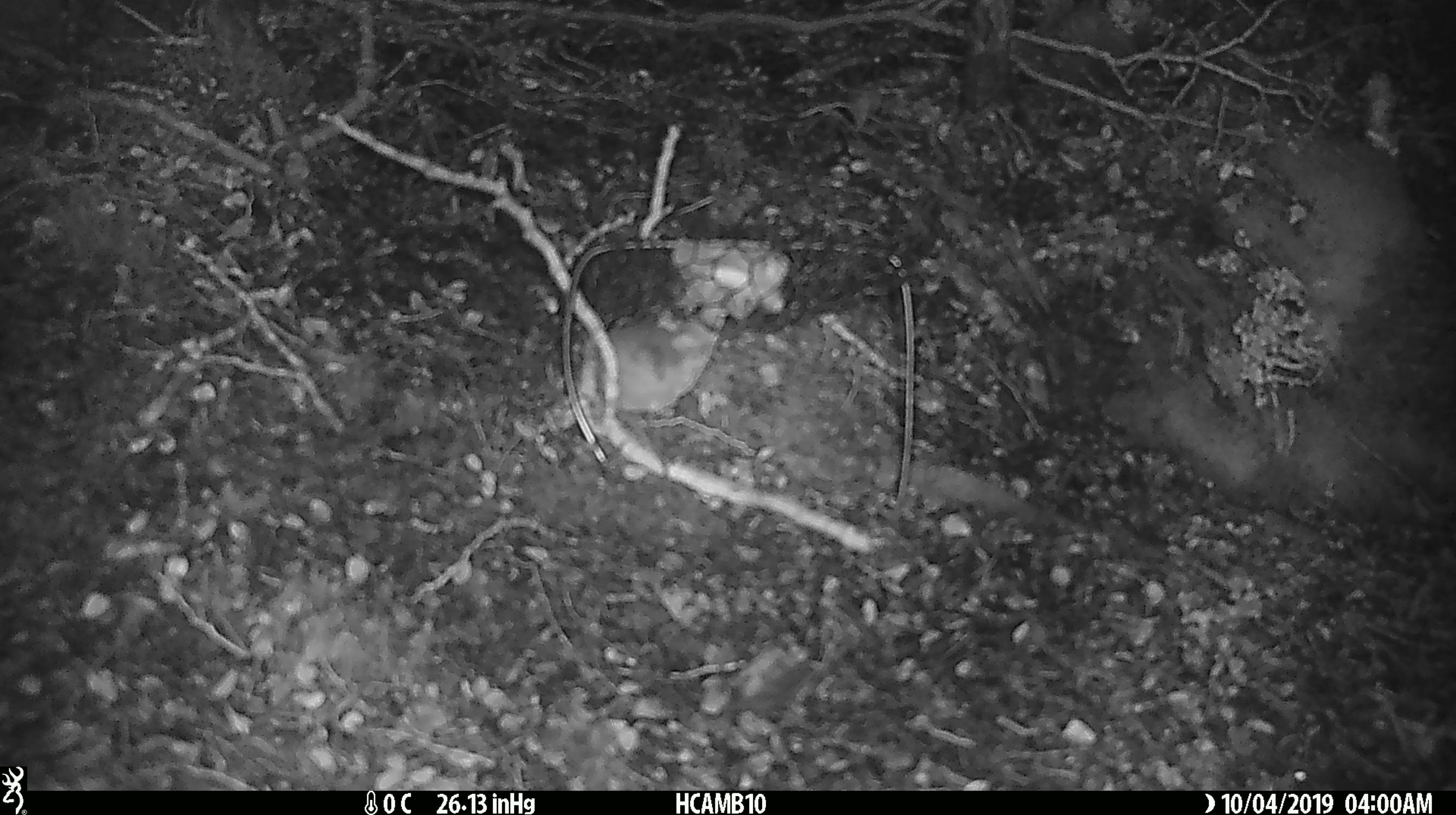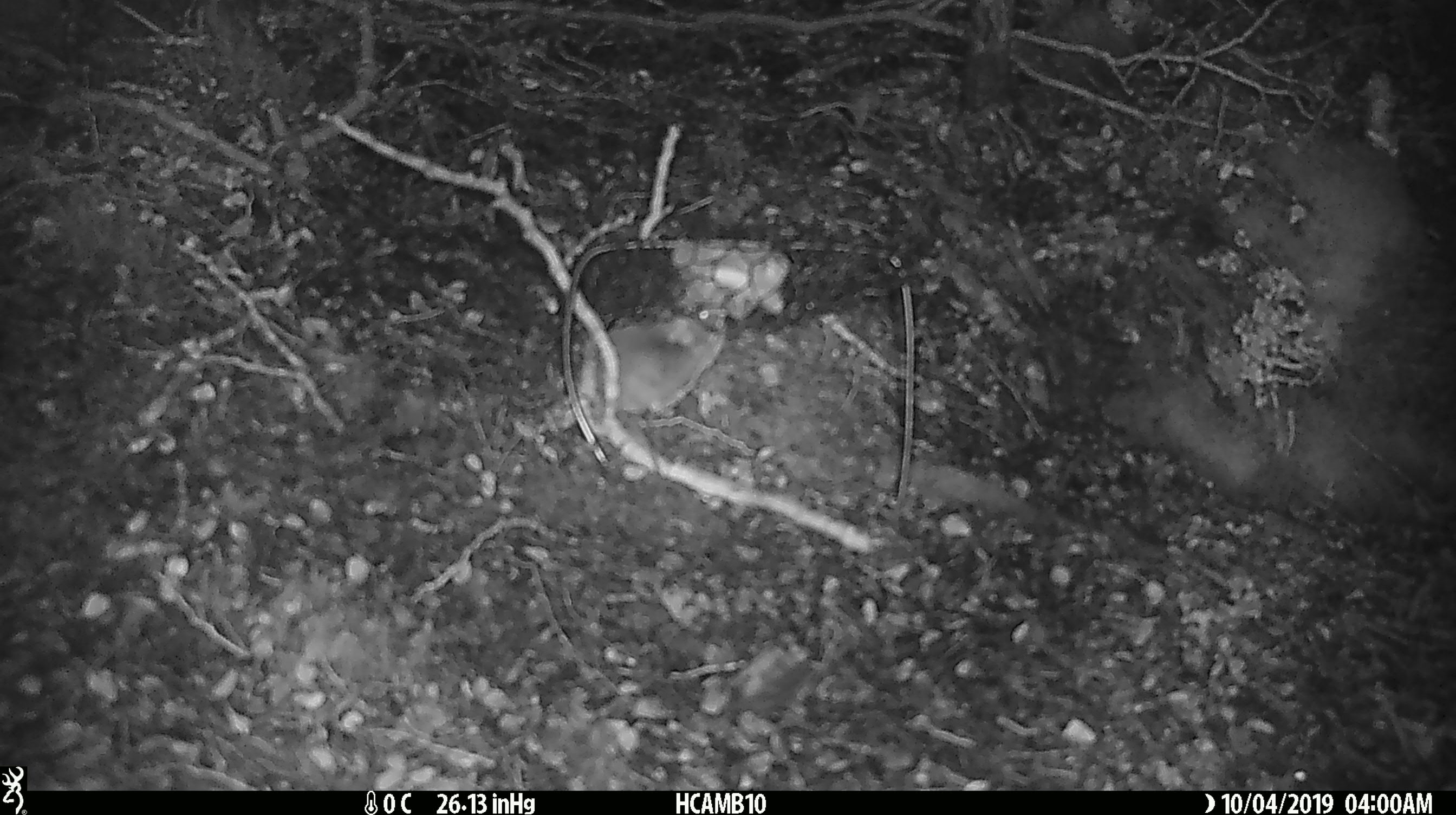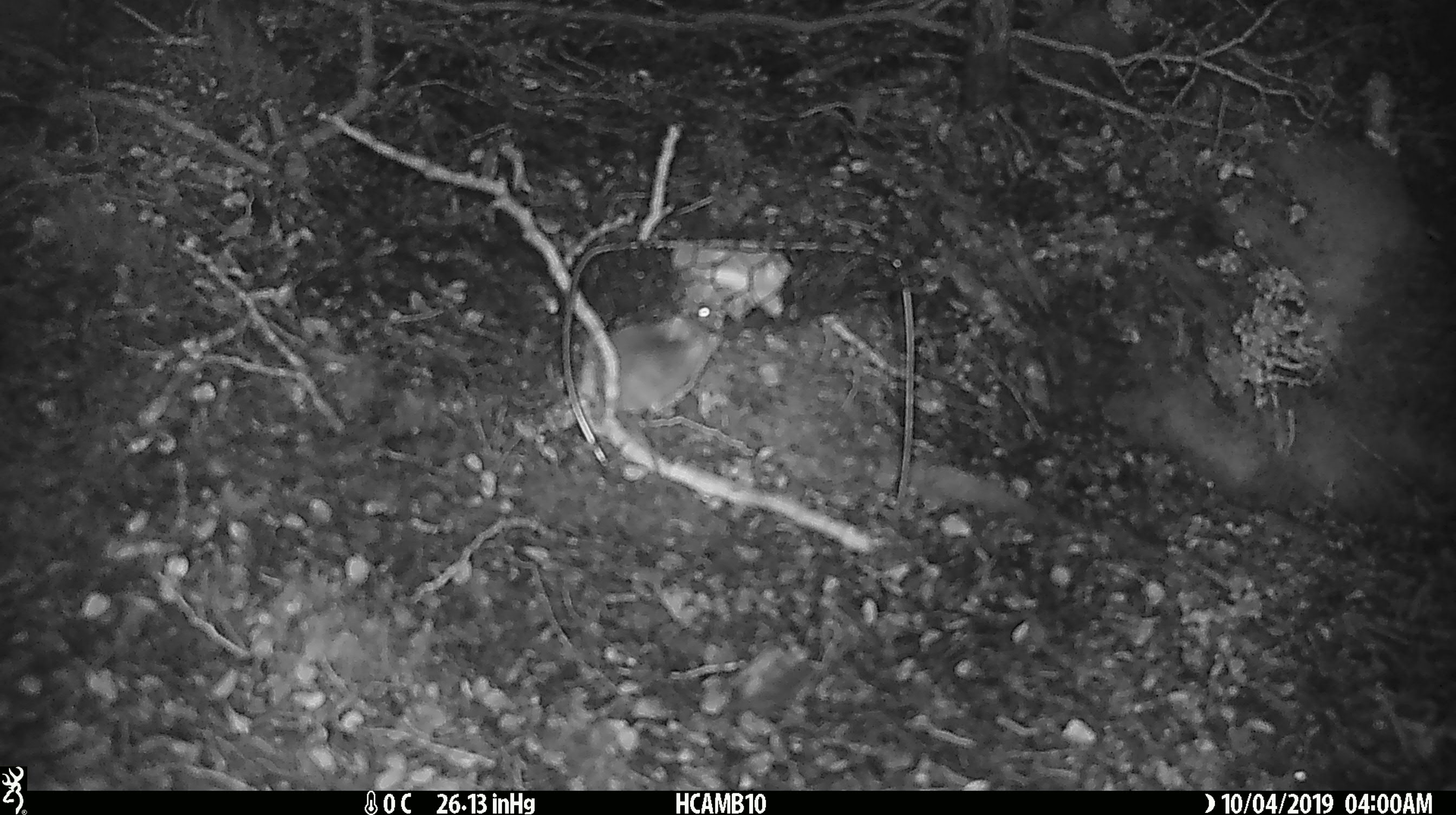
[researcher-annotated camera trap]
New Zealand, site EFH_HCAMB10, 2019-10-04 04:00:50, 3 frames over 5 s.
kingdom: Animalia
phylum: Chordata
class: Mammalia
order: Rodentia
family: Muridae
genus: Mus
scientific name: Mus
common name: mouse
Mouse (Mus).